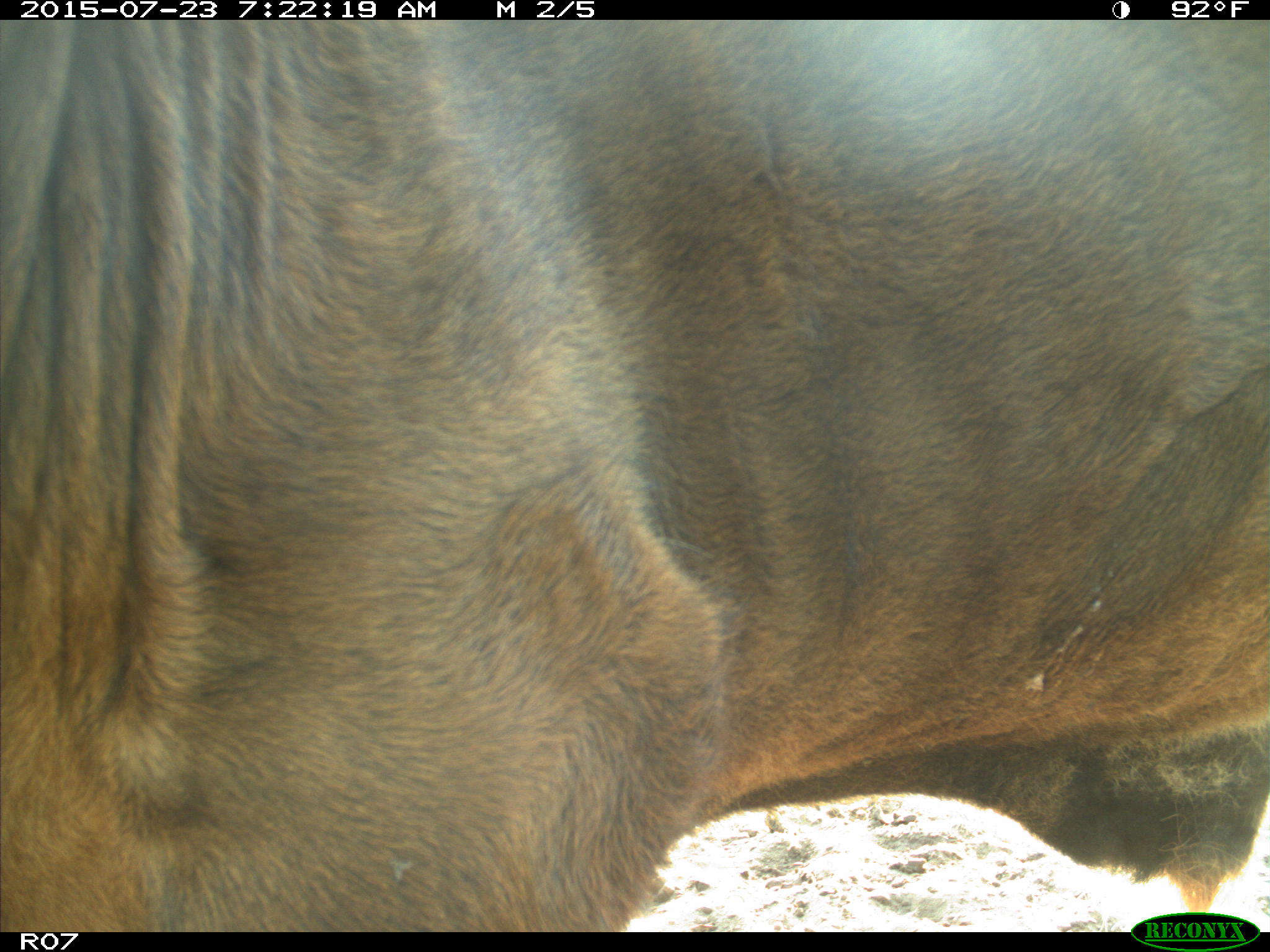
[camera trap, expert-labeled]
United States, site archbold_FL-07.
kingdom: Animalia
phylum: Chordata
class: Mammalia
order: Artiodactyla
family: Bovidae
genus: Bos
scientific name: Bos taurus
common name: domestic cow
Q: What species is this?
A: Bos taurus (domestic cow).